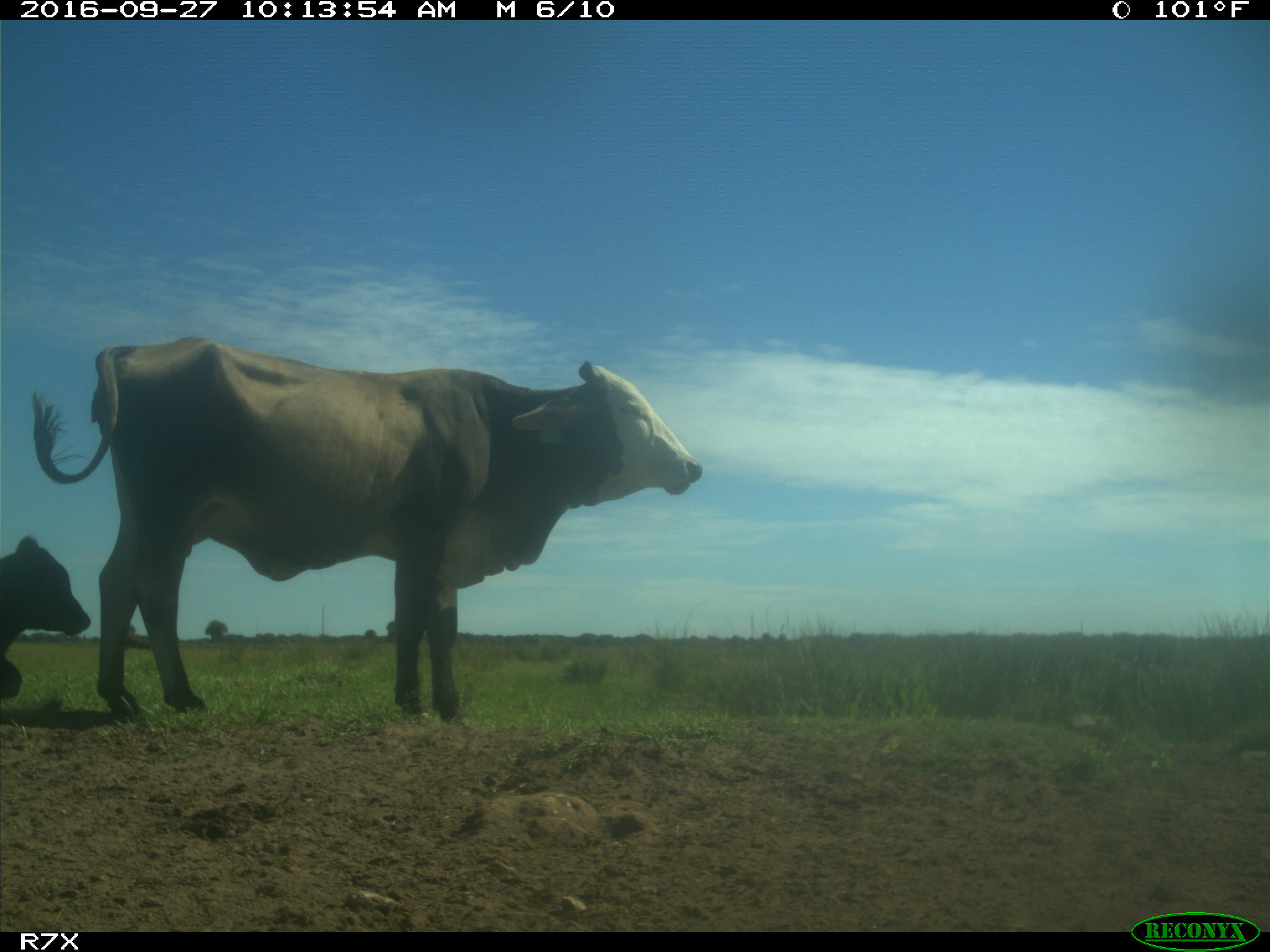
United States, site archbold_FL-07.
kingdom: Animalia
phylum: Chordata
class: Mammalia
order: Artiodactyla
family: Bovidae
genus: Bos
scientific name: Bos taurus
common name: domestic cow